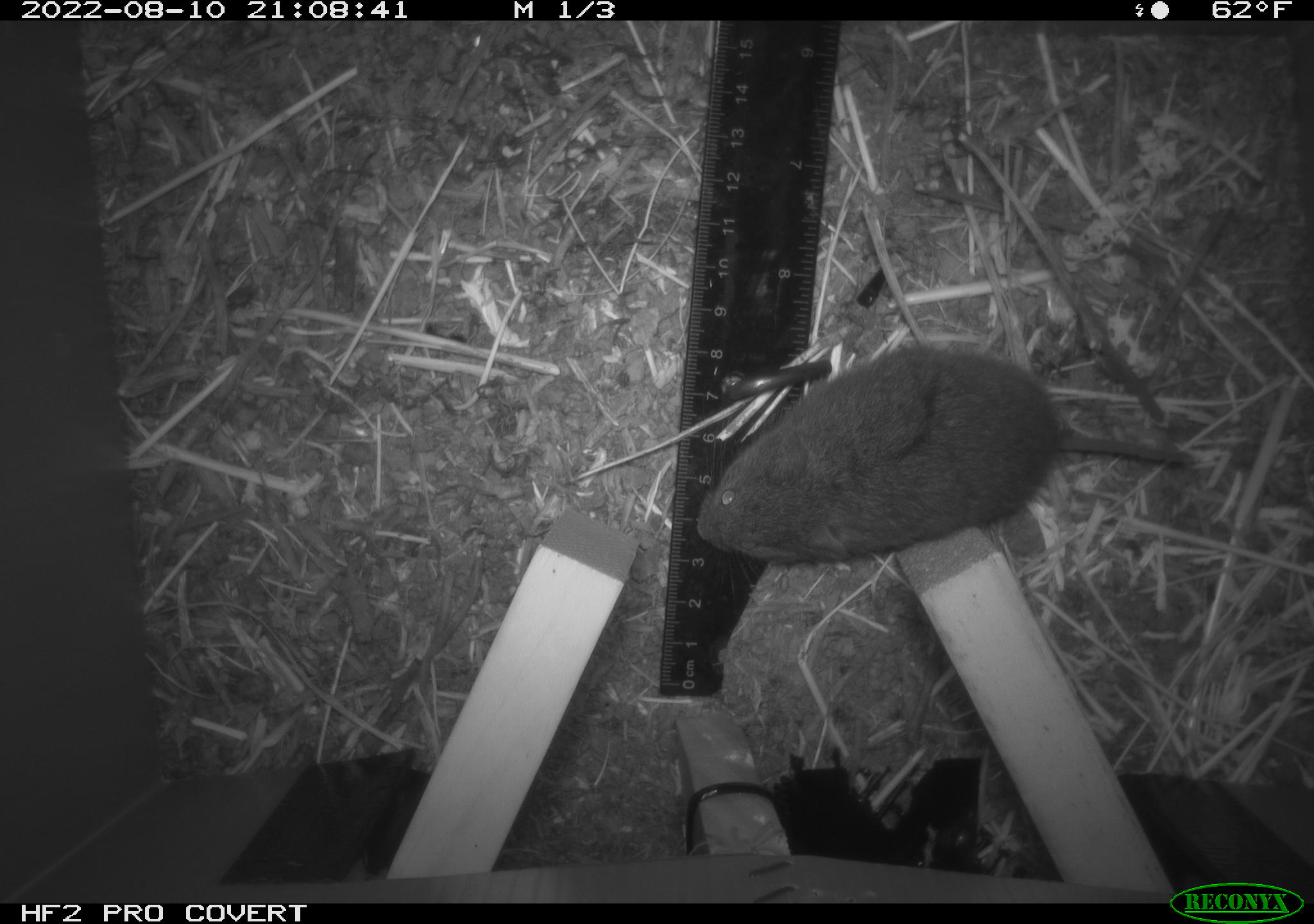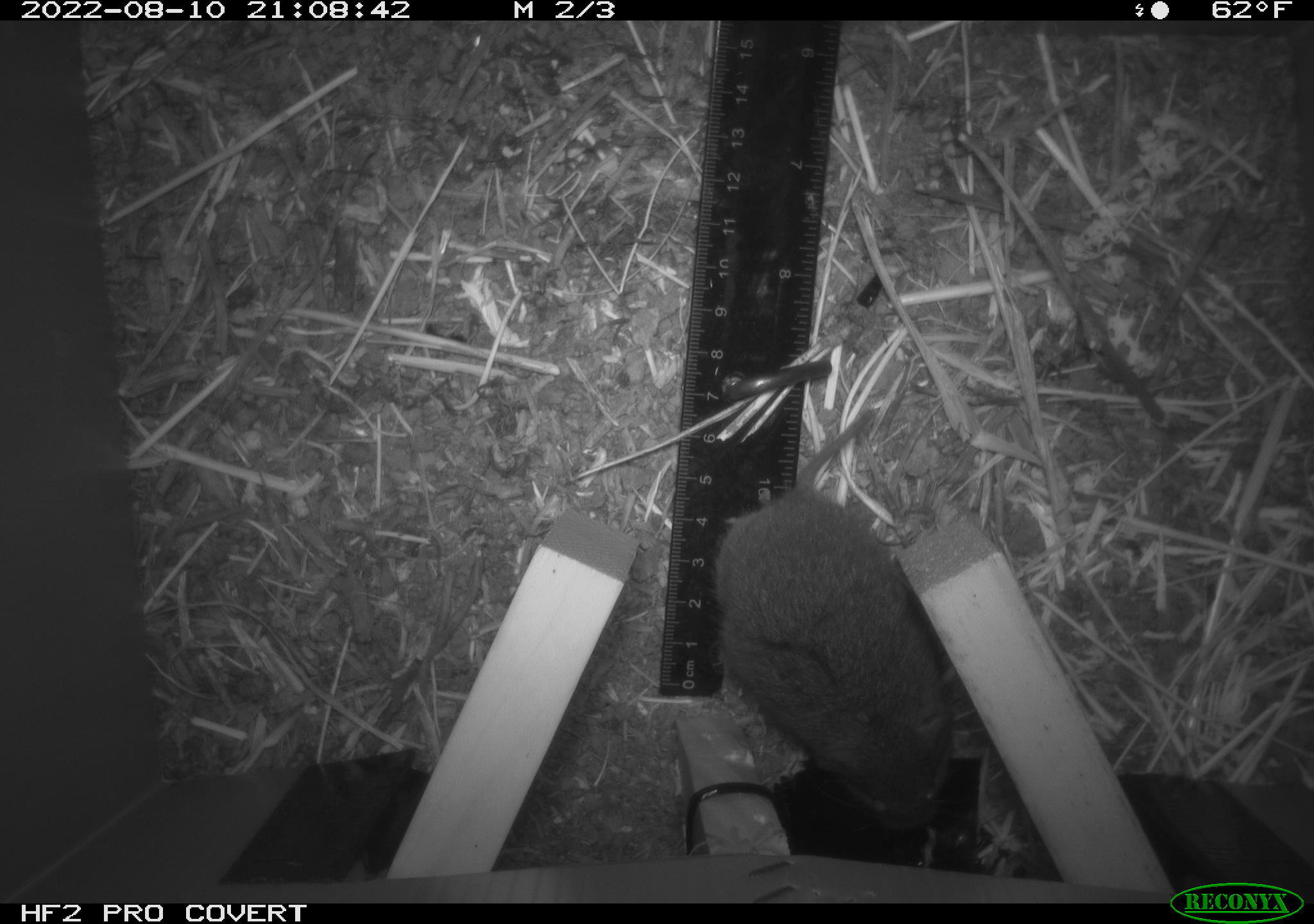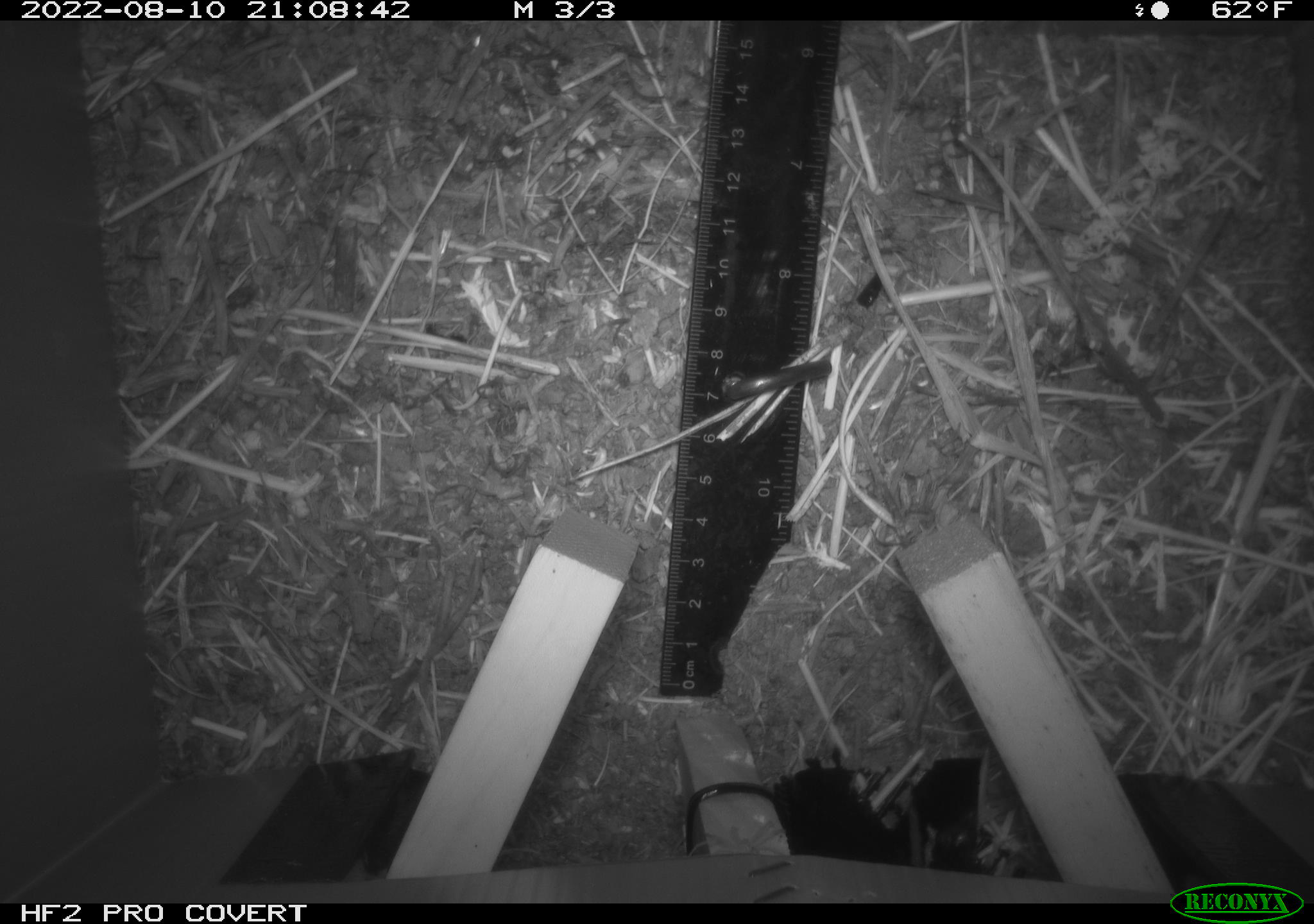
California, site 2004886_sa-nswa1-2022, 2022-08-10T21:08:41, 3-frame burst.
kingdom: Animalia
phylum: Chordata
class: Mammalia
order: Rodentia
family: Cricetidae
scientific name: Cricetidae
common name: hamsters, voles, lemmings, and allies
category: cricetidae family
Cricetidae family (hamsters, voles, lemmings, and allies) (Cricetidae).